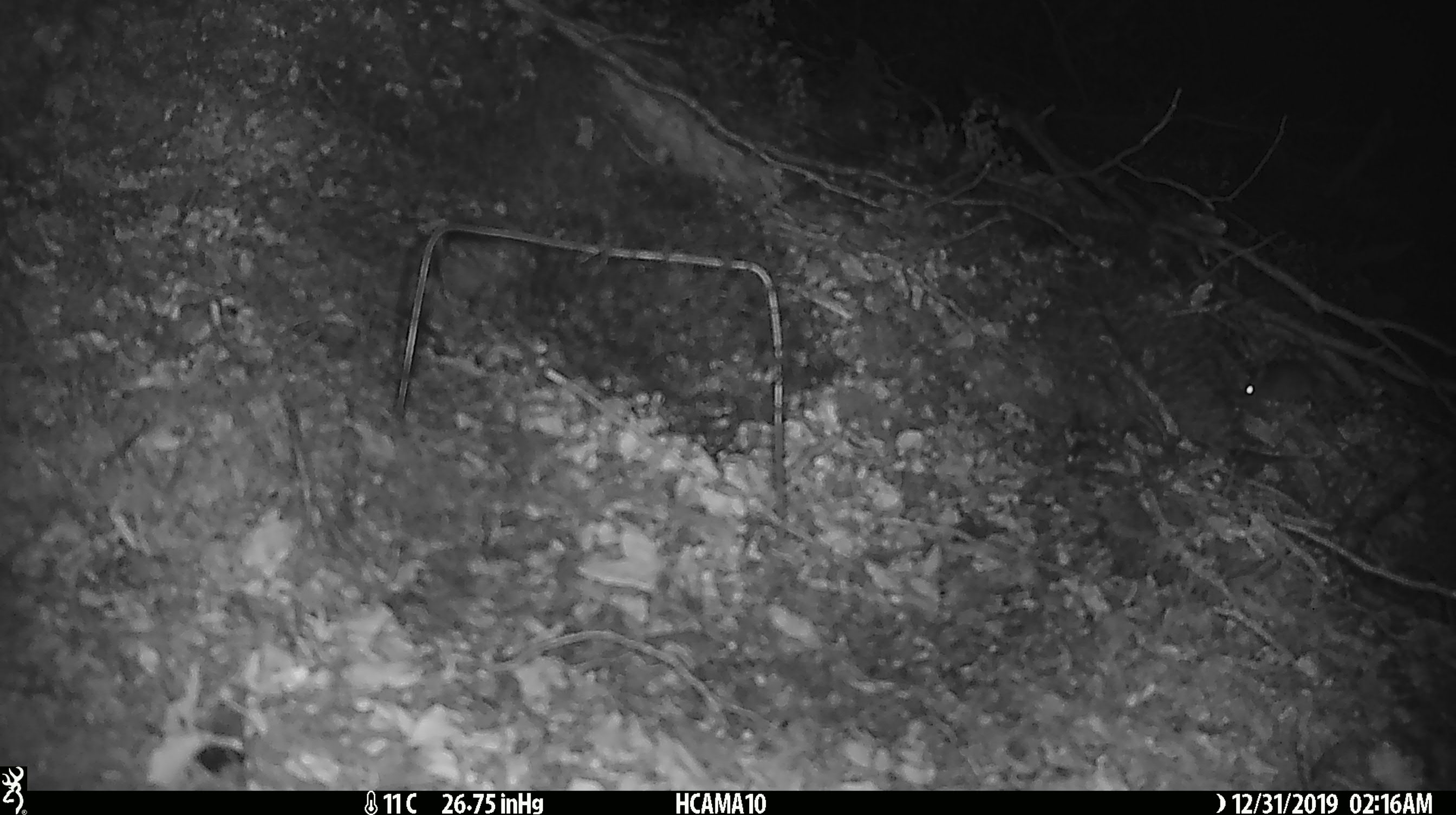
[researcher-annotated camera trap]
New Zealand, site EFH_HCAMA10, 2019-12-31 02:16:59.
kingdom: Animalia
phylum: Chordata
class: Mammalia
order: Rodentia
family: Muridae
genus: Mus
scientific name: Mus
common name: mouse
Mouse (Mus).